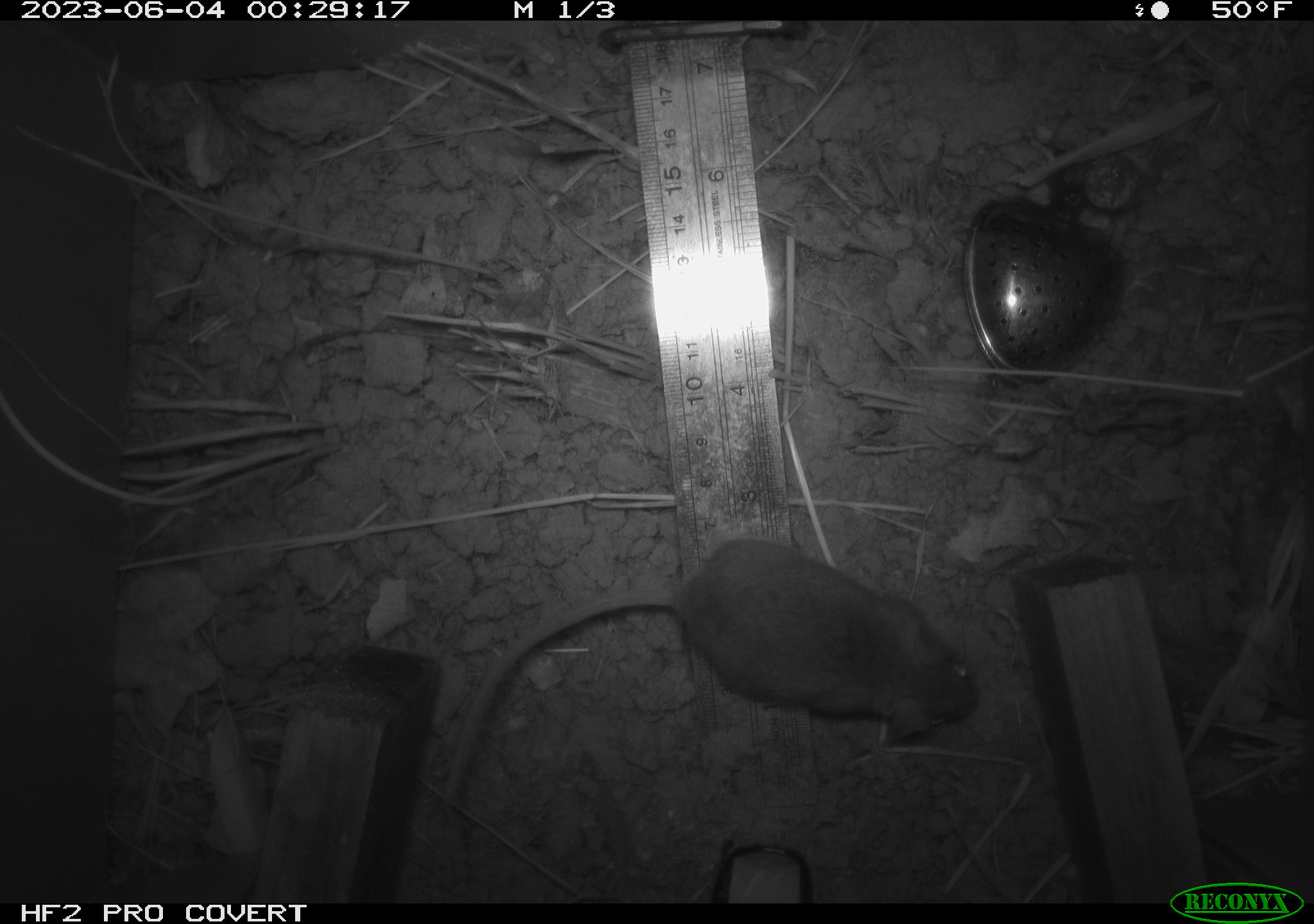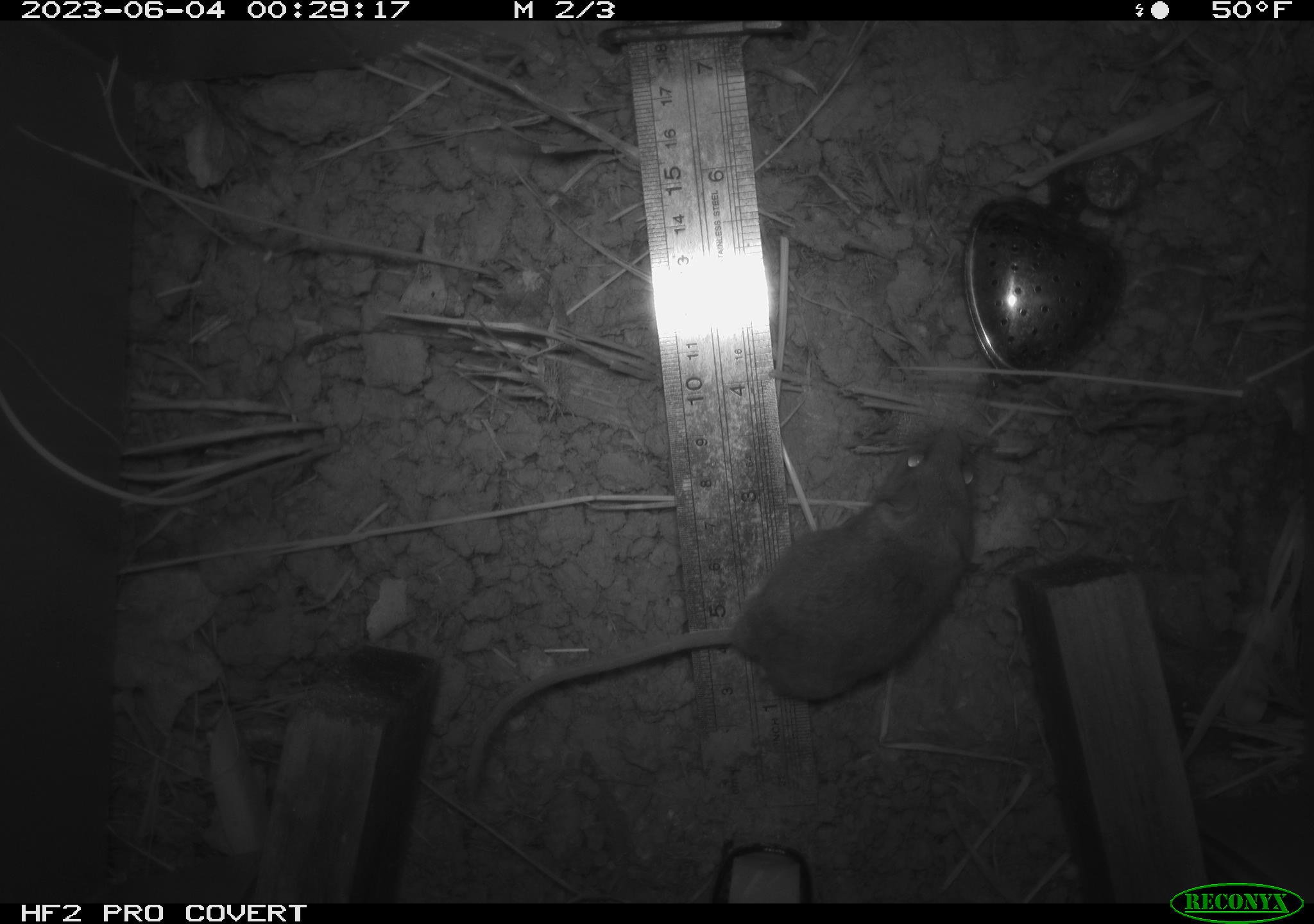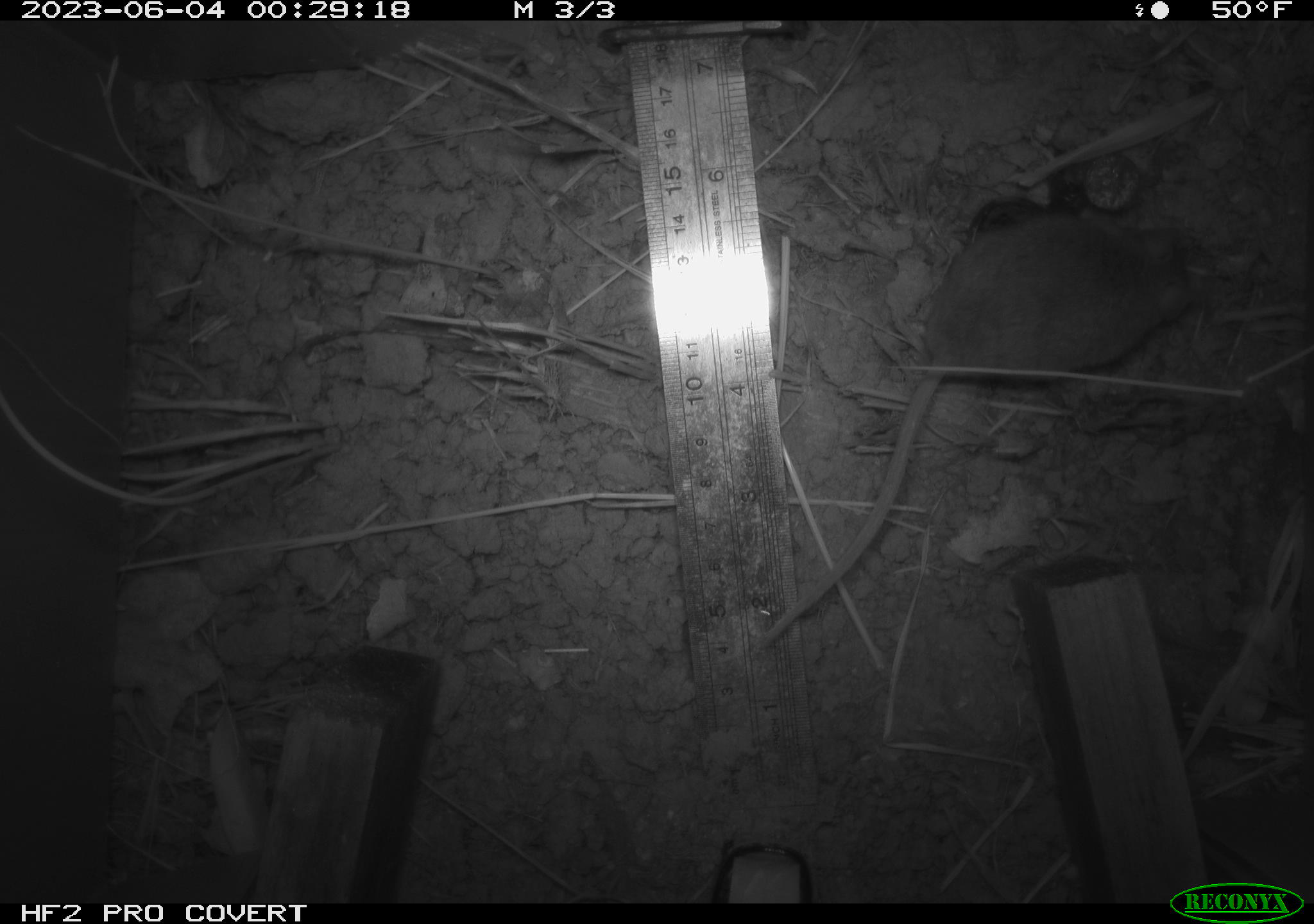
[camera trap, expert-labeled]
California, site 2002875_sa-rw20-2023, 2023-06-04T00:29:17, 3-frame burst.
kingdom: Animalia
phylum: Chordata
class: Mammalia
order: Rodentia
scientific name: Rodentia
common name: mouse species